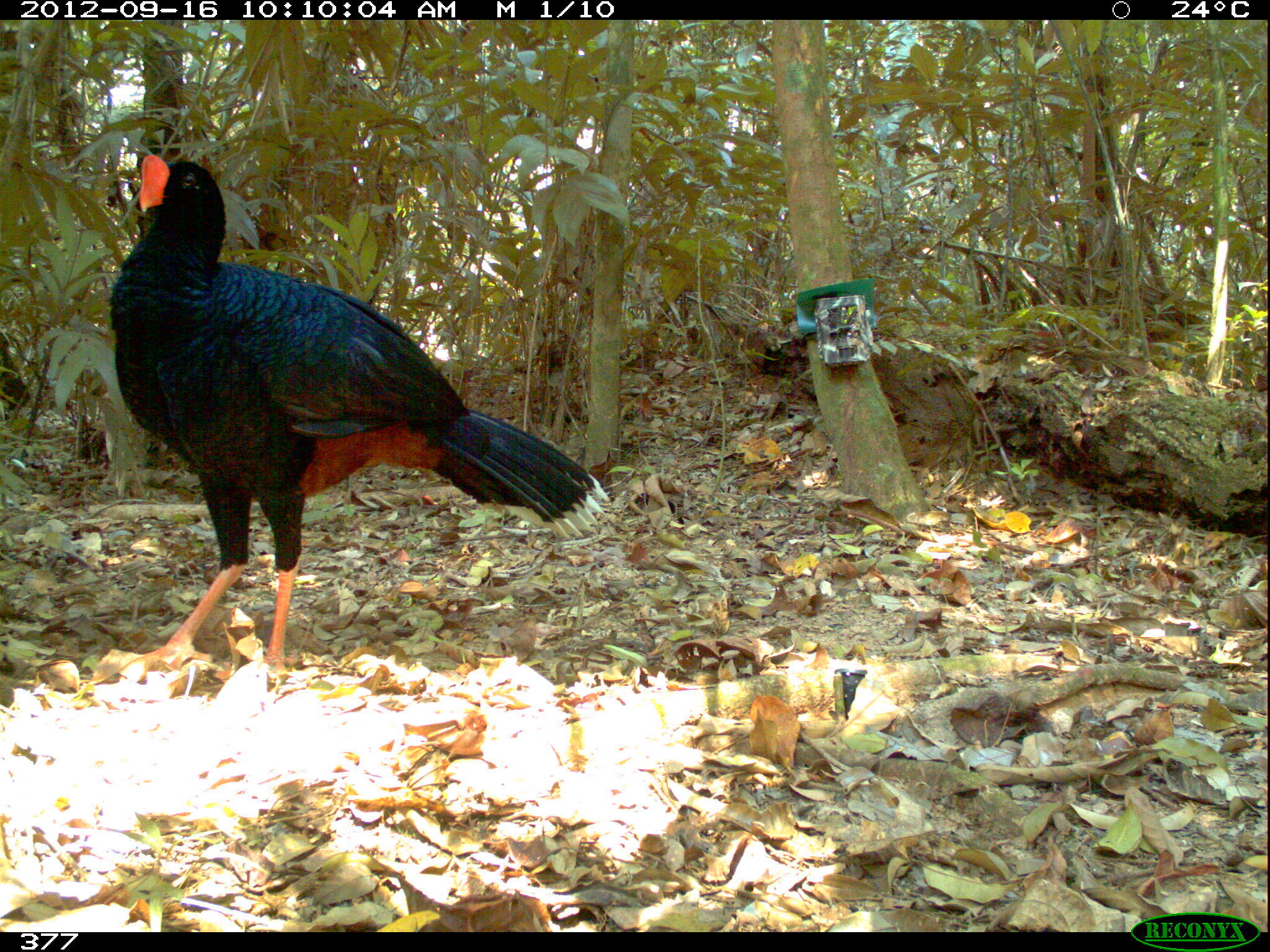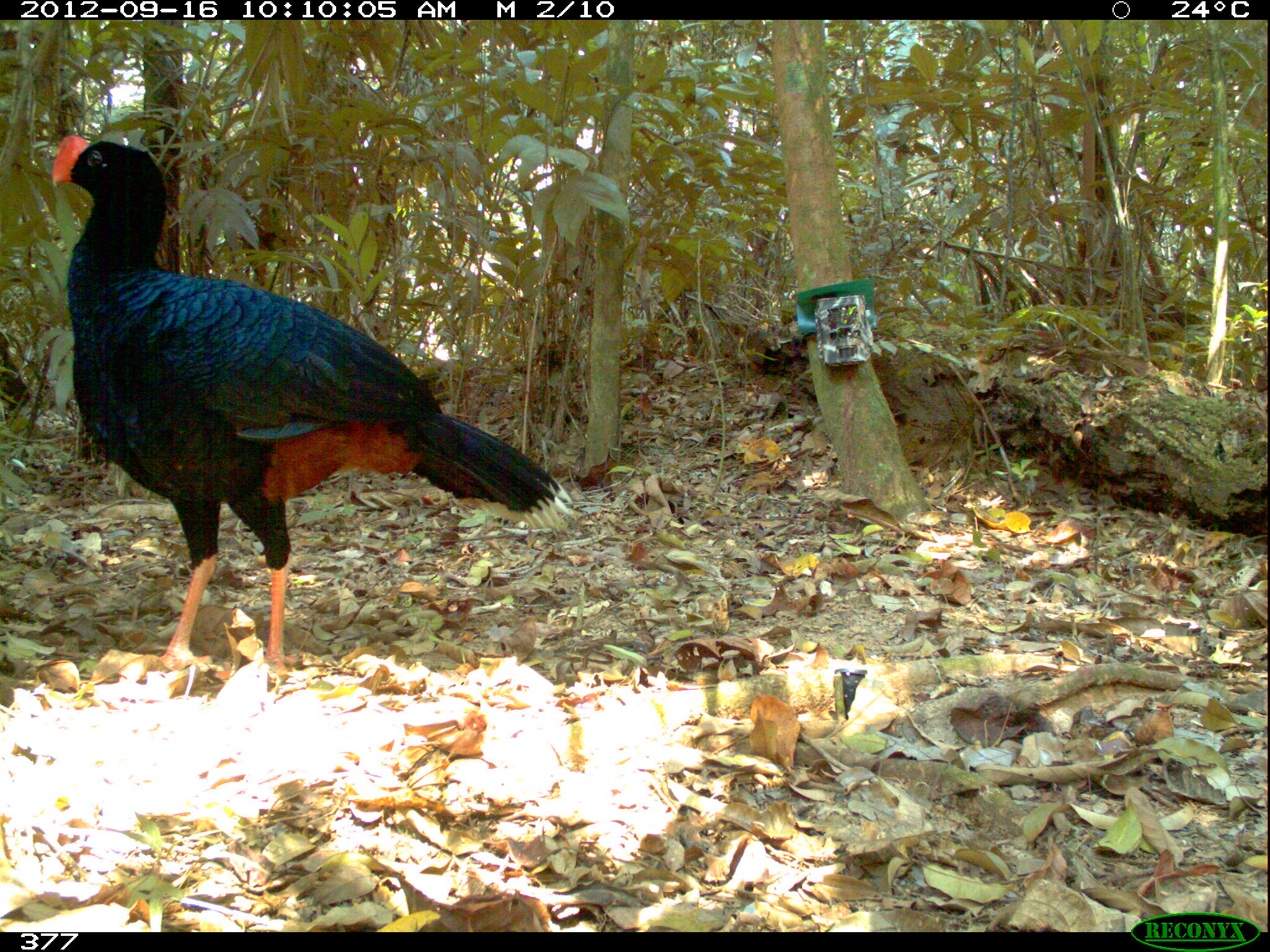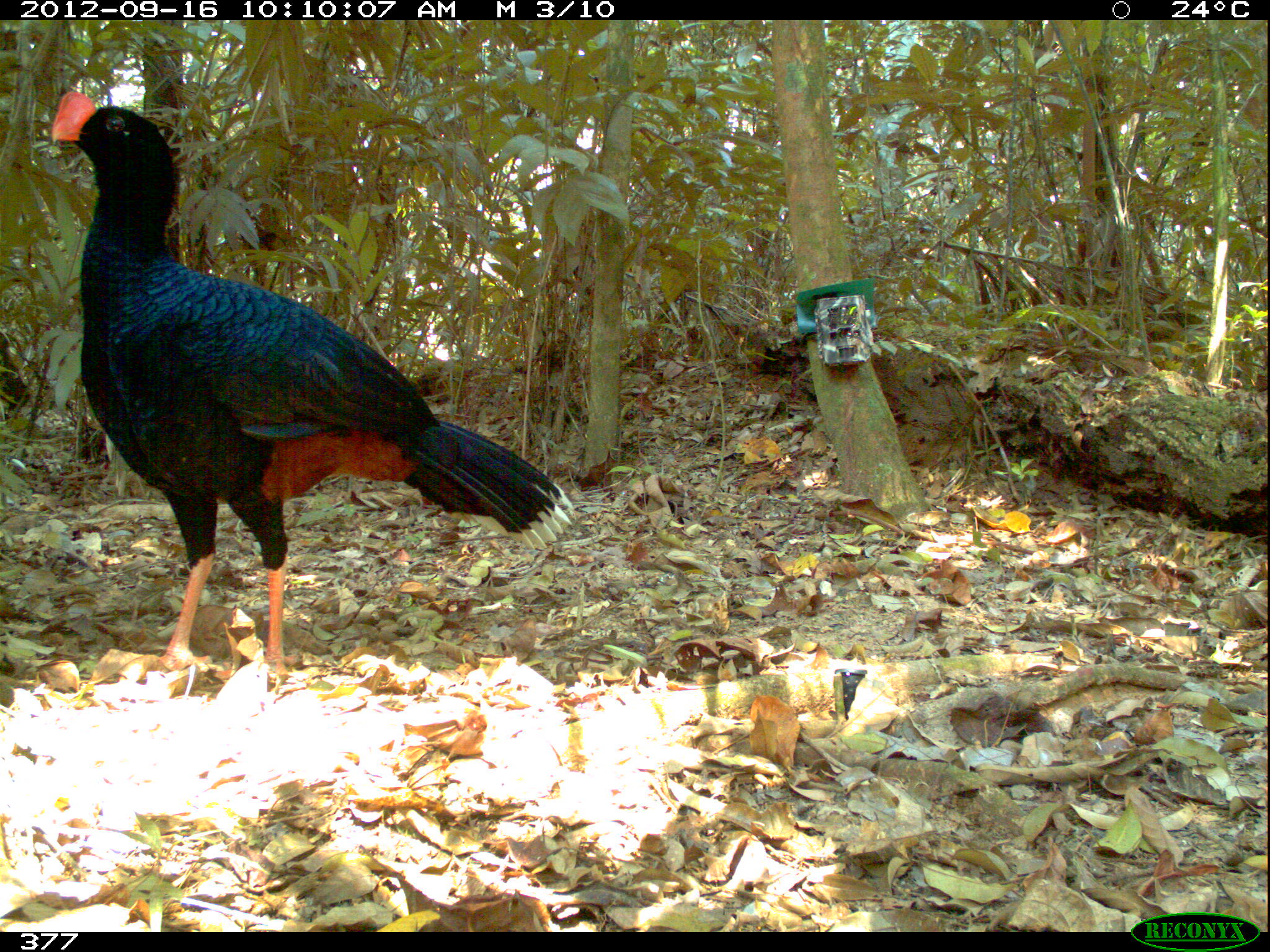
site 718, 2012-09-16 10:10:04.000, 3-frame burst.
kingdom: Animalia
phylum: Chordata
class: Aves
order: Galliformes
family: Cracidae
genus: Mitu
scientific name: Mitu tuberosum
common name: razor-billed curassow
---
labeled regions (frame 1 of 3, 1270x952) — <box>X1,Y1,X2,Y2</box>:
mitu tuberosum: <box>108,154,610,692</box>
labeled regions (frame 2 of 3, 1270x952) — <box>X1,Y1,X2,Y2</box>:
mitu tuberosum: <box>47,130,569,688</box>